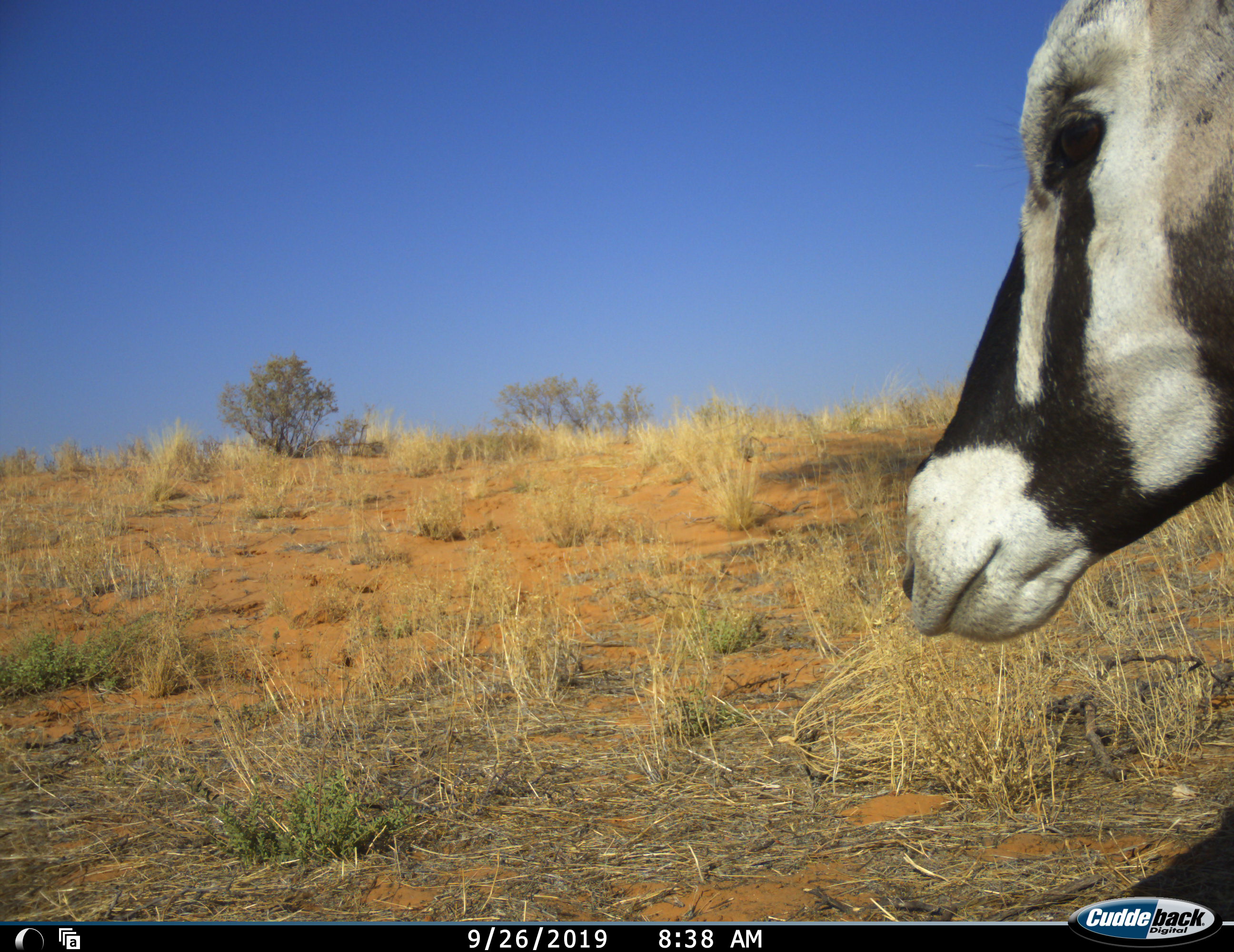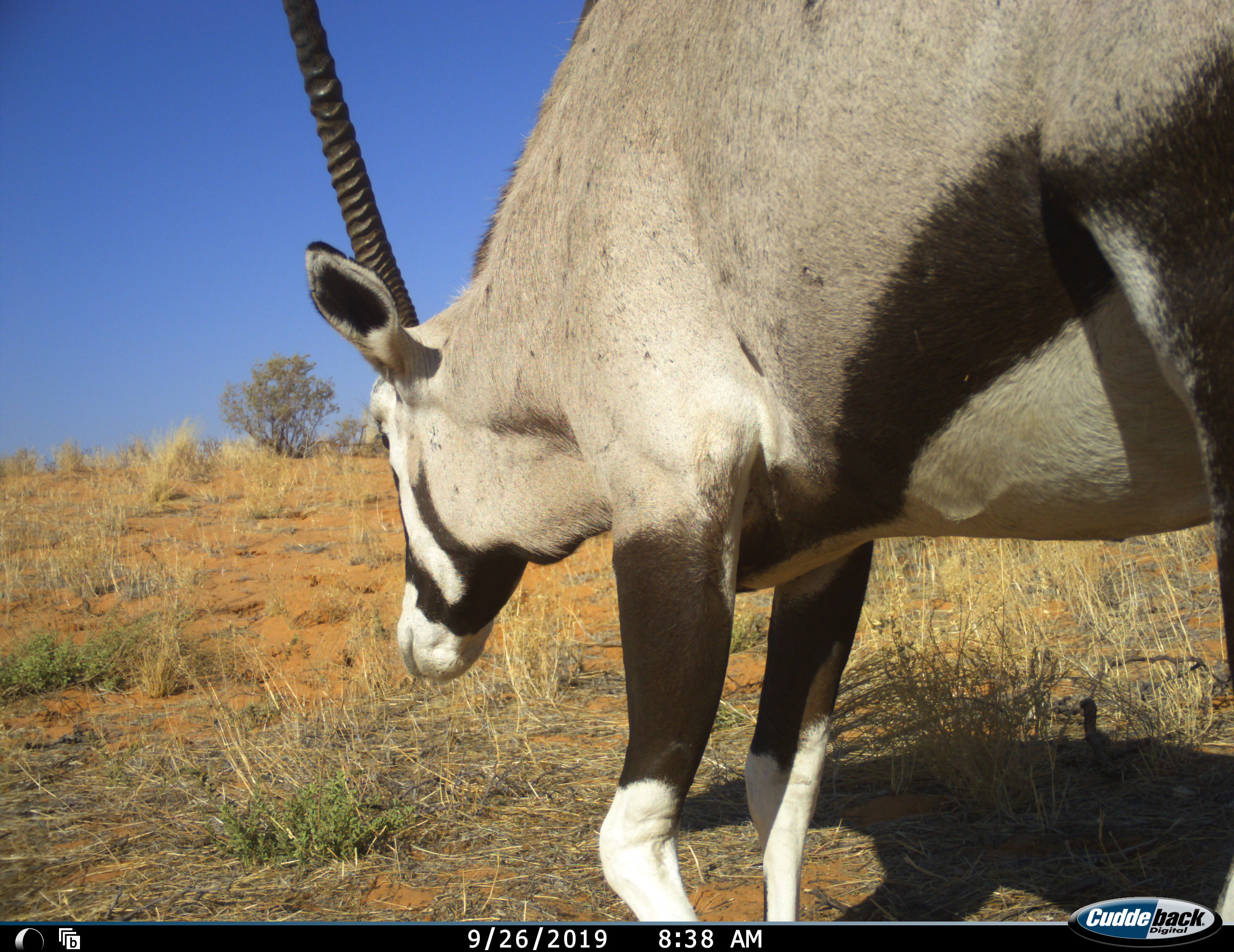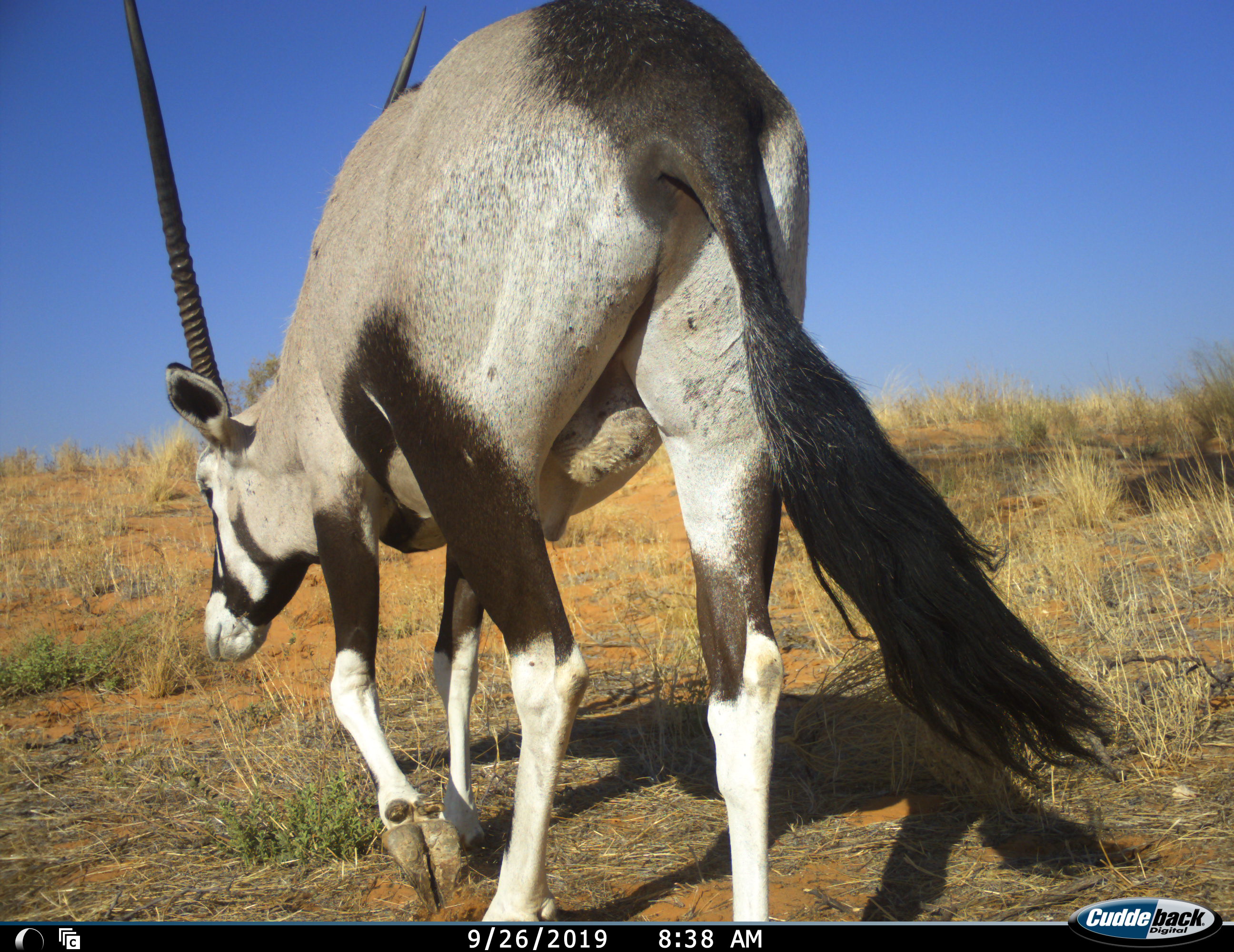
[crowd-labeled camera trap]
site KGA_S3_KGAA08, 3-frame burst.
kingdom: Animalia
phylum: Chordata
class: Mammalia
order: Artiodactyla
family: Bovidae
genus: Oryx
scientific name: Oryx gazella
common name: gemsbok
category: oryx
Oryx (gemsbok) (Oryx gazella), count 1. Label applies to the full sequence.